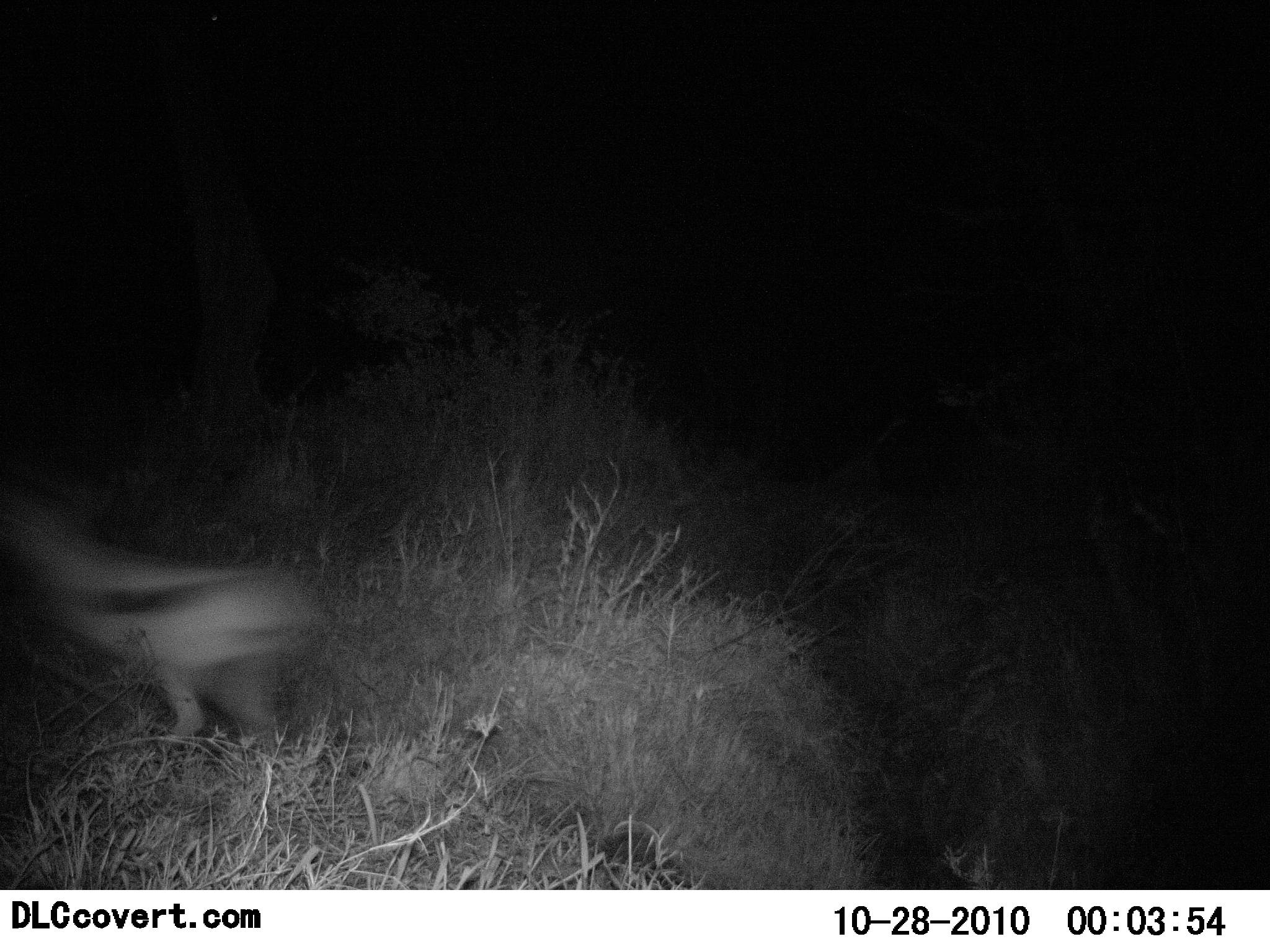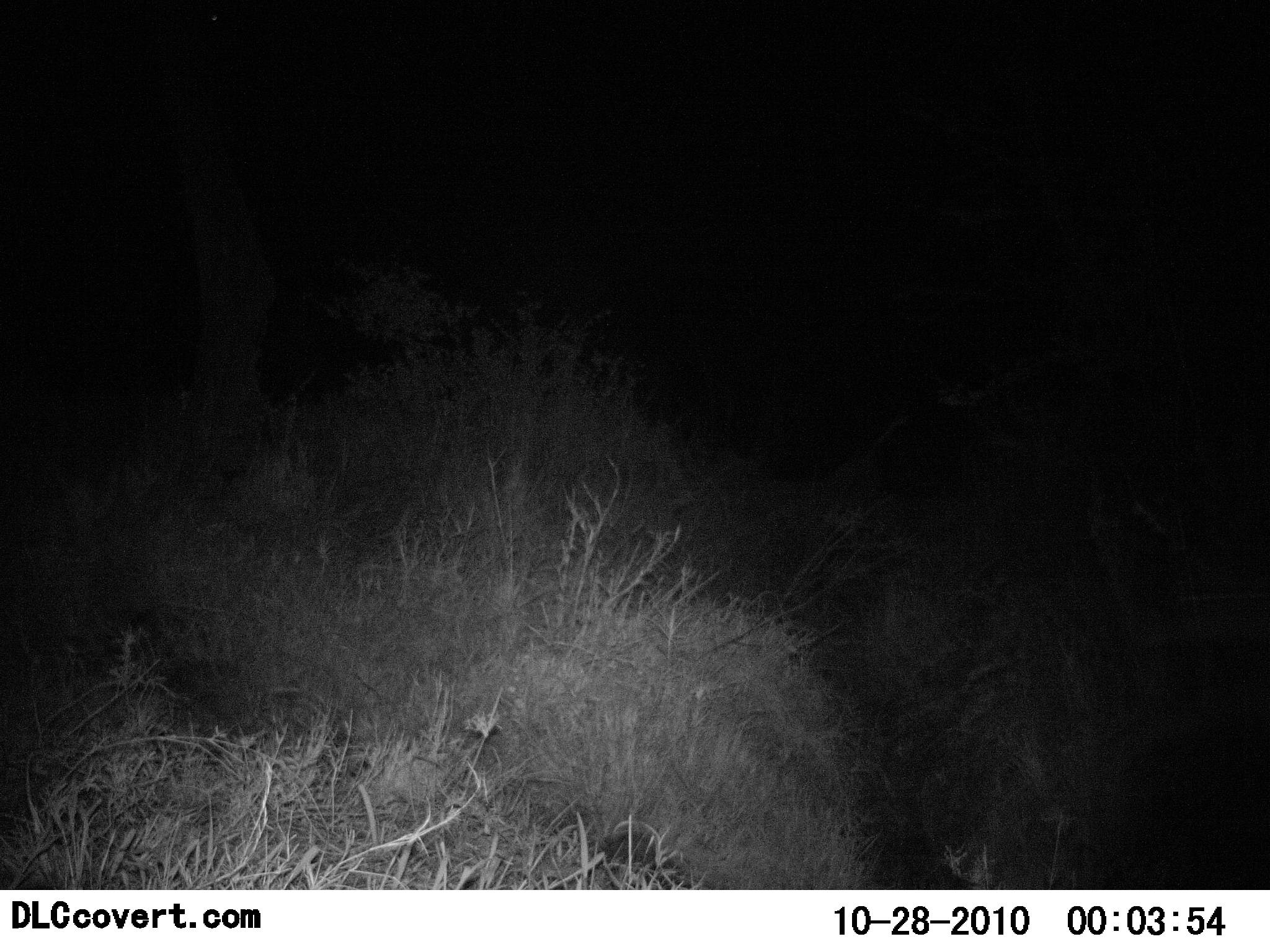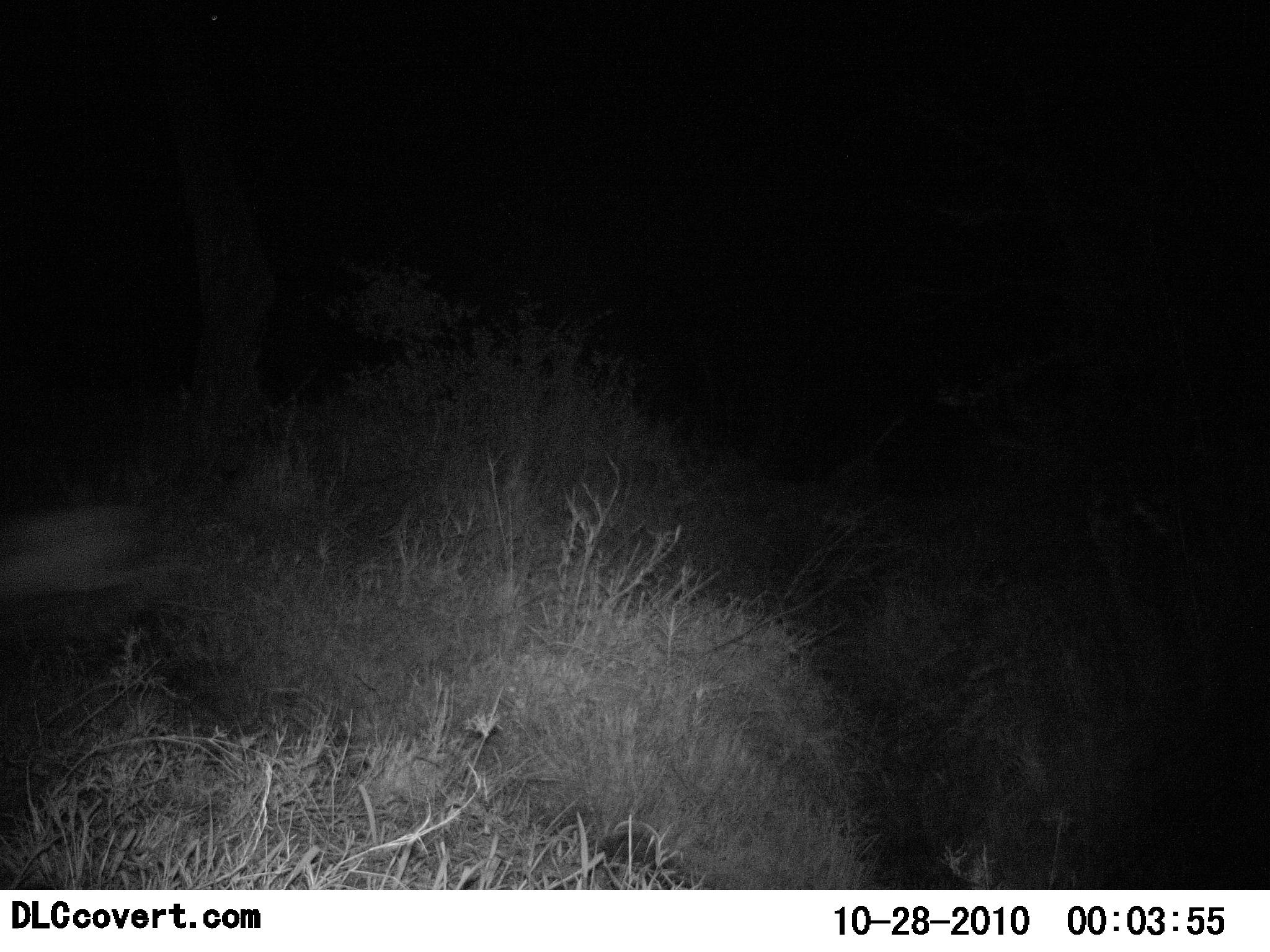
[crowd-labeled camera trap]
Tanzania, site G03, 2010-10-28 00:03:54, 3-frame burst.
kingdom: Animalia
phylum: Chordata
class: Mammalia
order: Artiodactyla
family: Bovidae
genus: Eudorcas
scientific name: Eudorcas thomsonii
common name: thomson's gazelle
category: gazellethomsons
Gazellethomsons (thomson's gazelle) (Eudorcas thomsonii), count 1. Behavior (volunteer vote fractions): standing 0%, resting 0%, moving 100%, interacting 0%. Young present (vote fraction): 0%. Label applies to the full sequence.